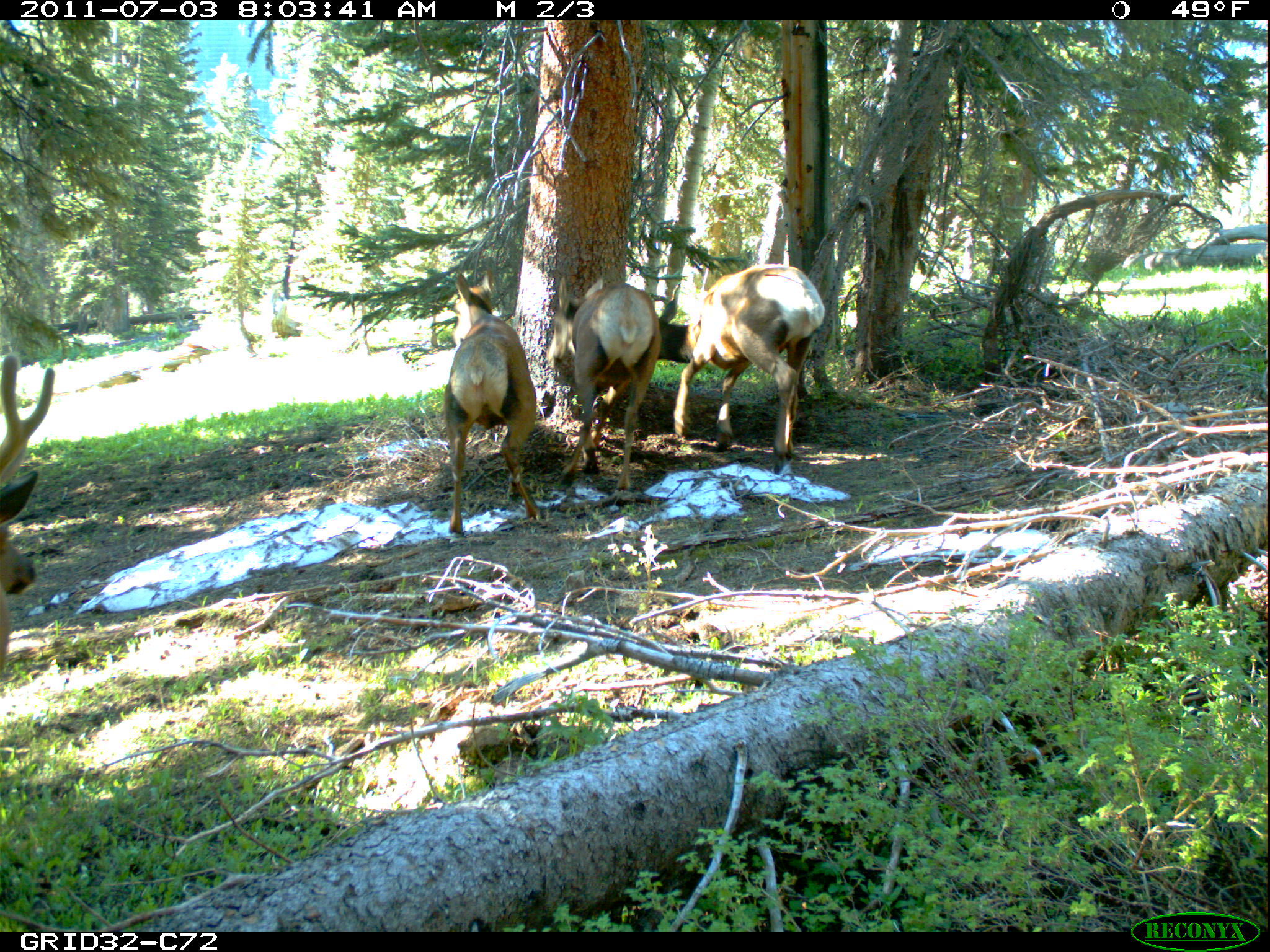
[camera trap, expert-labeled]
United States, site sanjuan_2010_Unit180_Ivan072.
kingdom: Animalia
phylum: Chordata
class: Mammalia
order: Artiodactyla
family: Cervidae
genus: Cervus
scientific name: Cervus elaphus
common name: red deer